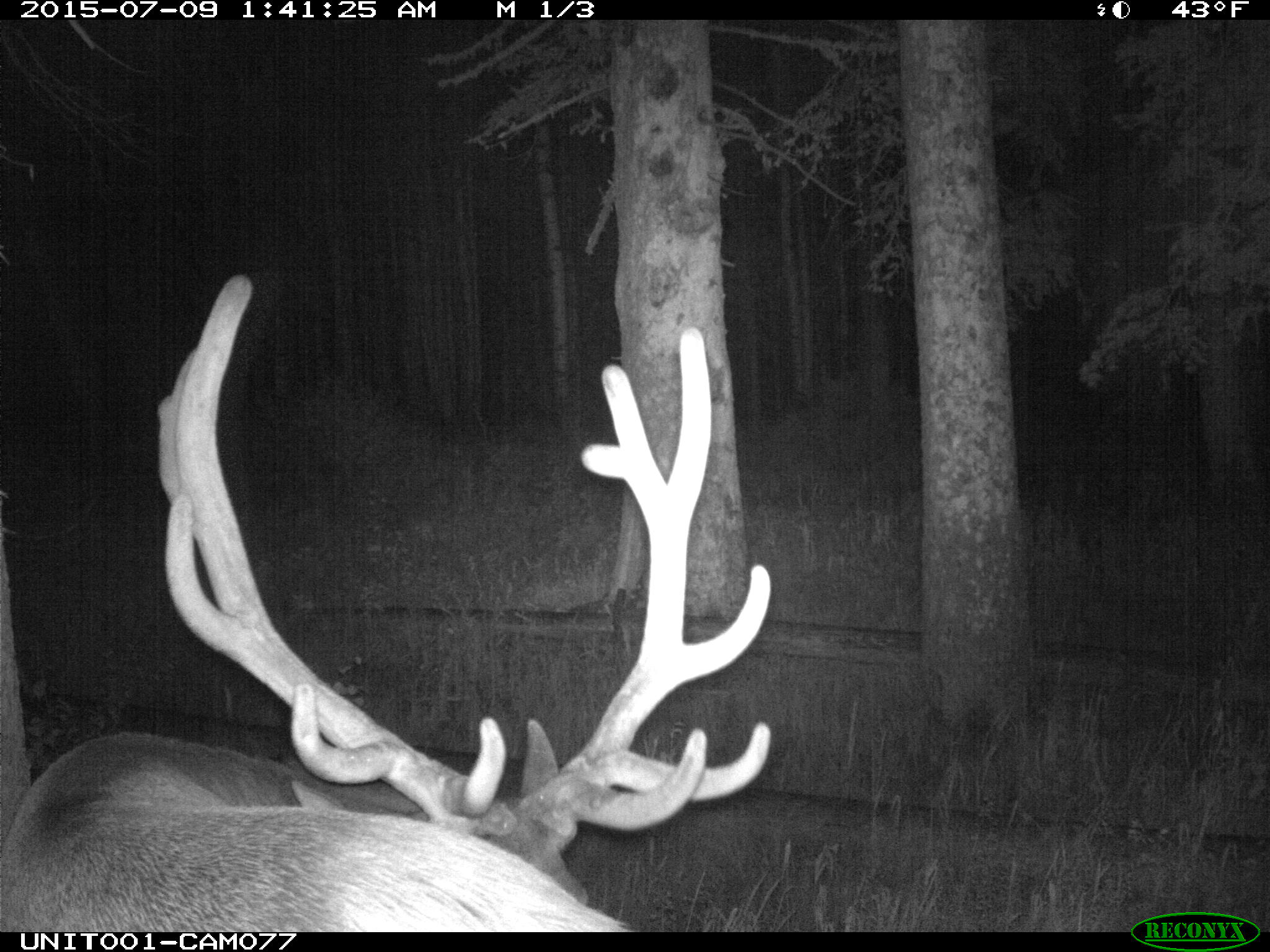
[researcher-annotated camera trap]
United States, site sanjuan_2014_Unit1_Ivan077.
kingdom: Animalia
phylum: Chordata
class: Mammalia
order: Artiodactyla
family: Cervidae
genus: Cervus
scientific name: Cervus elaphus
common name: red deer